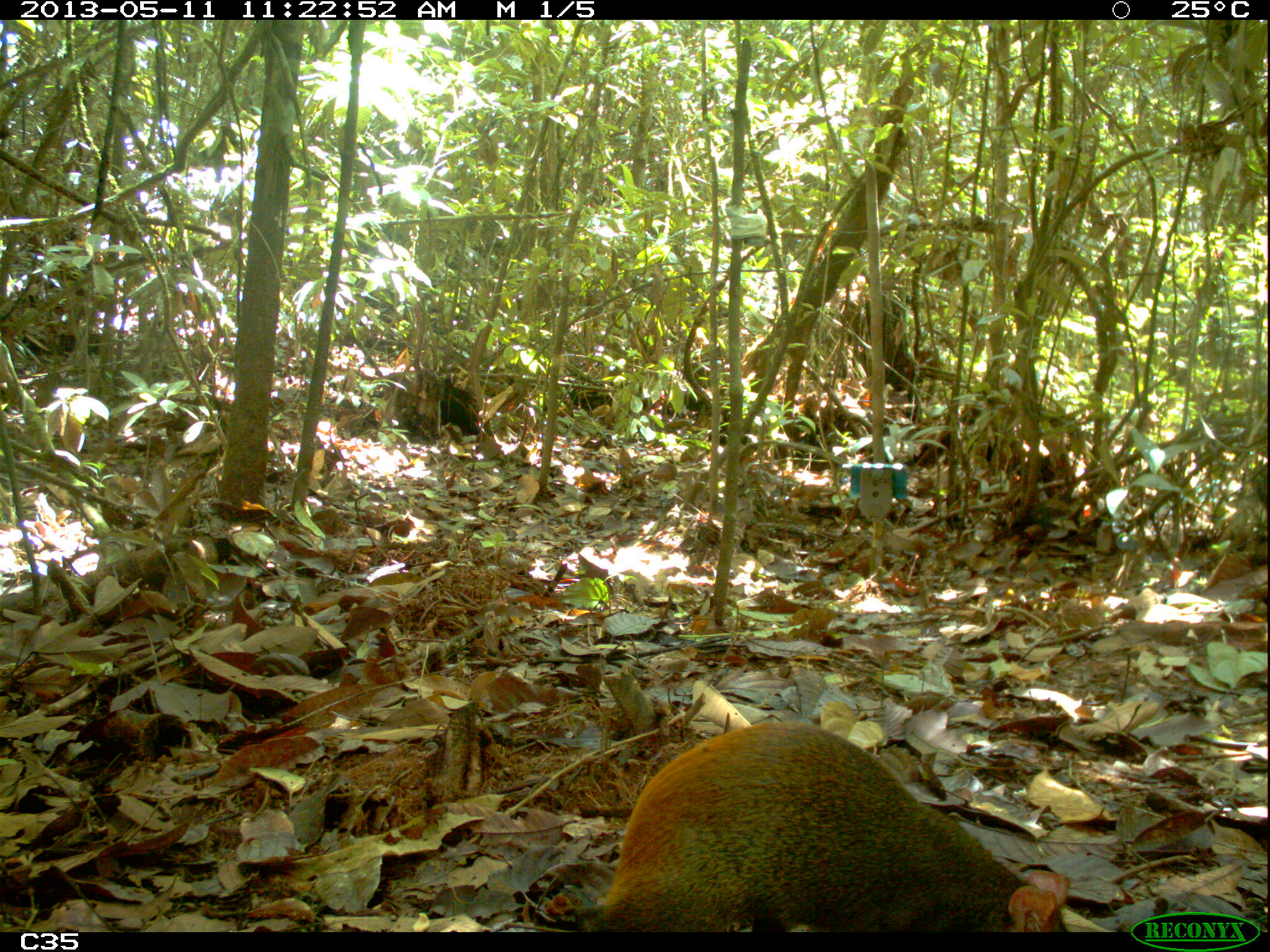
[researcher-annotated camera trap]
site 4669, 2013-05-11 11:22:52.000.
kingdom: Animalia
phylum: Chordata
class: Mammalia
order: Rodentia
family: Dasyproctidae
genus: Dasyprocta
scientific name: Dasyprocta leporina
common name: red-rumped agouti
Dasyprocta leporina (red-rumped agouti), count 1, age adult.